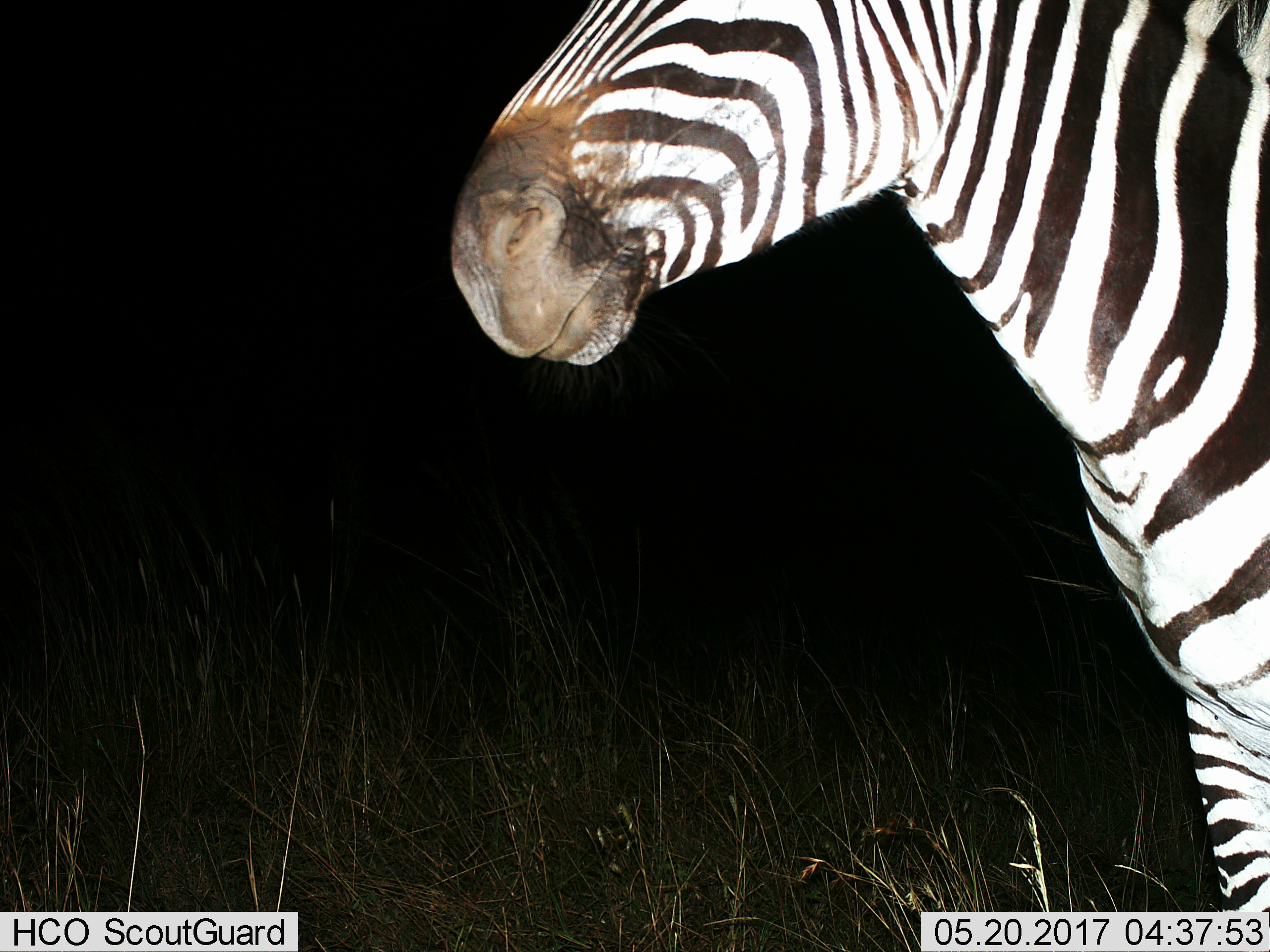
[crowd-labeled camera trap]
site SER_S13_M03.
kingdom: Animalia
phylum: Chordata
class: Mammalia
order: Perissodactyla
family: Equidae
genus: Equus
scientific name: Equus quagga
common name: plains zebra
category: zebraplains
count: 1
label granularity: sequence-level